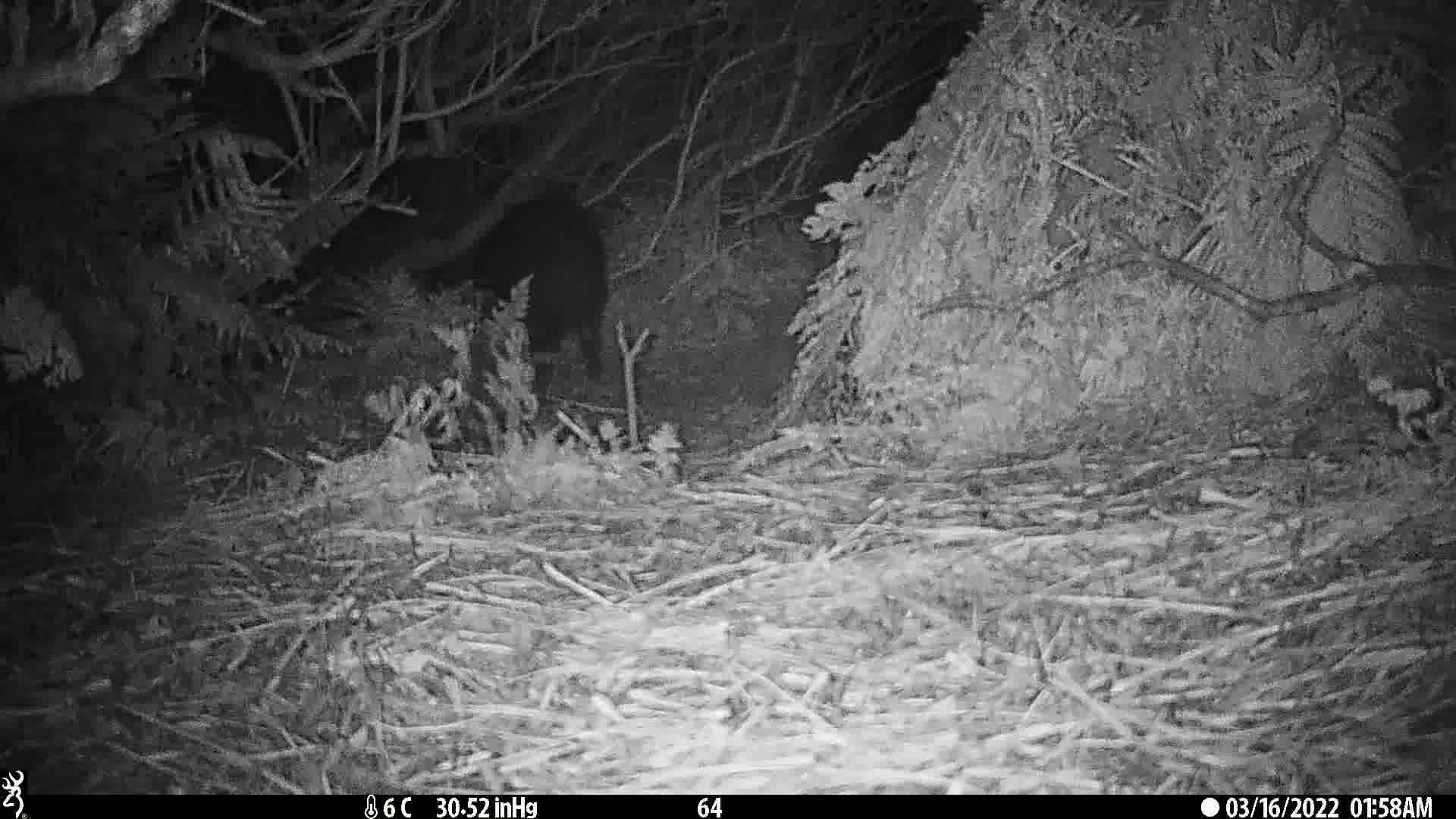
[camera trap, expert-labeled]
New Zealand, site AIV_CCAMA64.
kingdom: Animalia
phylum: Chordata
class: Mammalia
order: Artiodactyla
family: Suidae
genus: Sus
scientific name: Sus scrofa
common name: pig